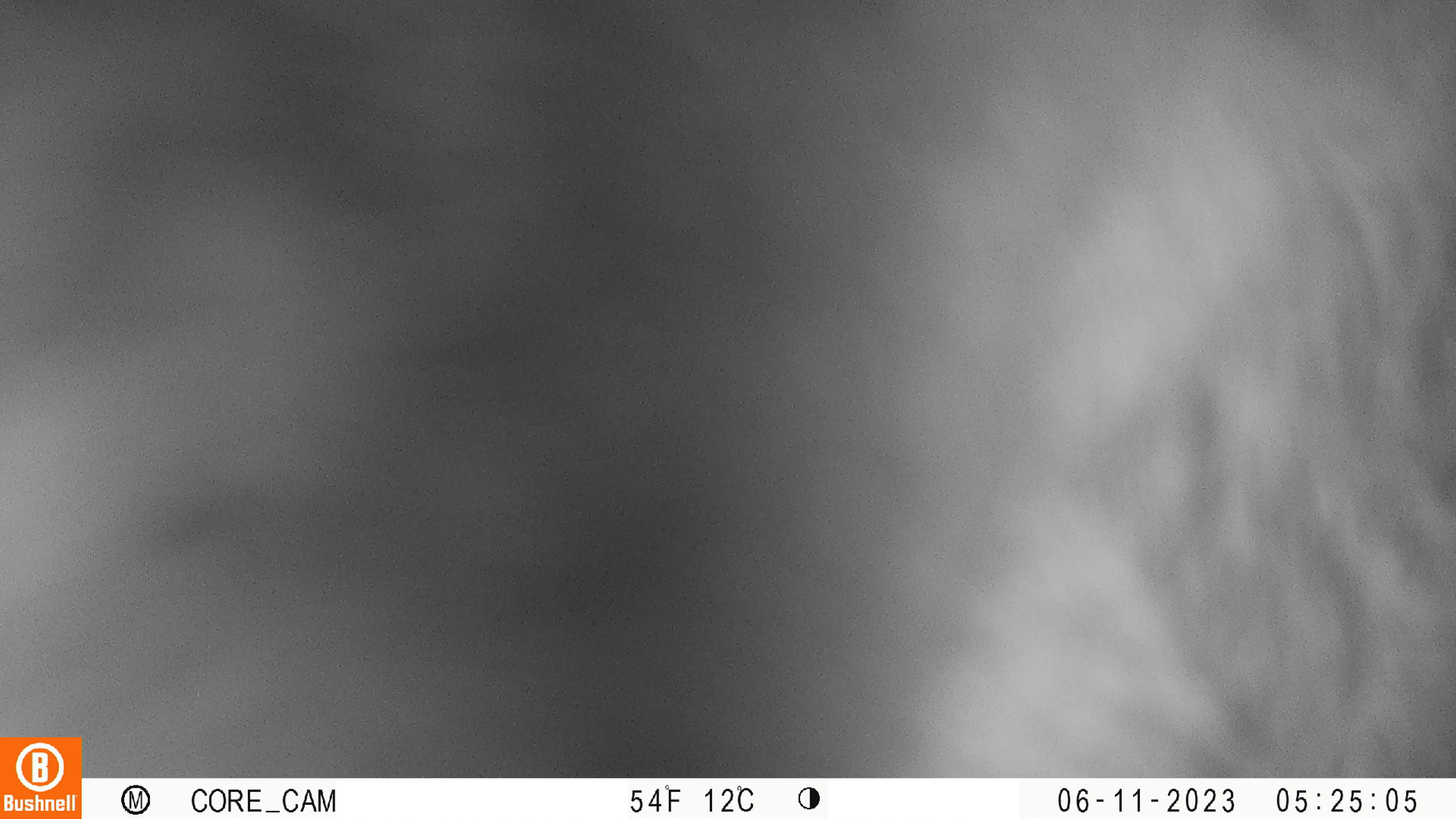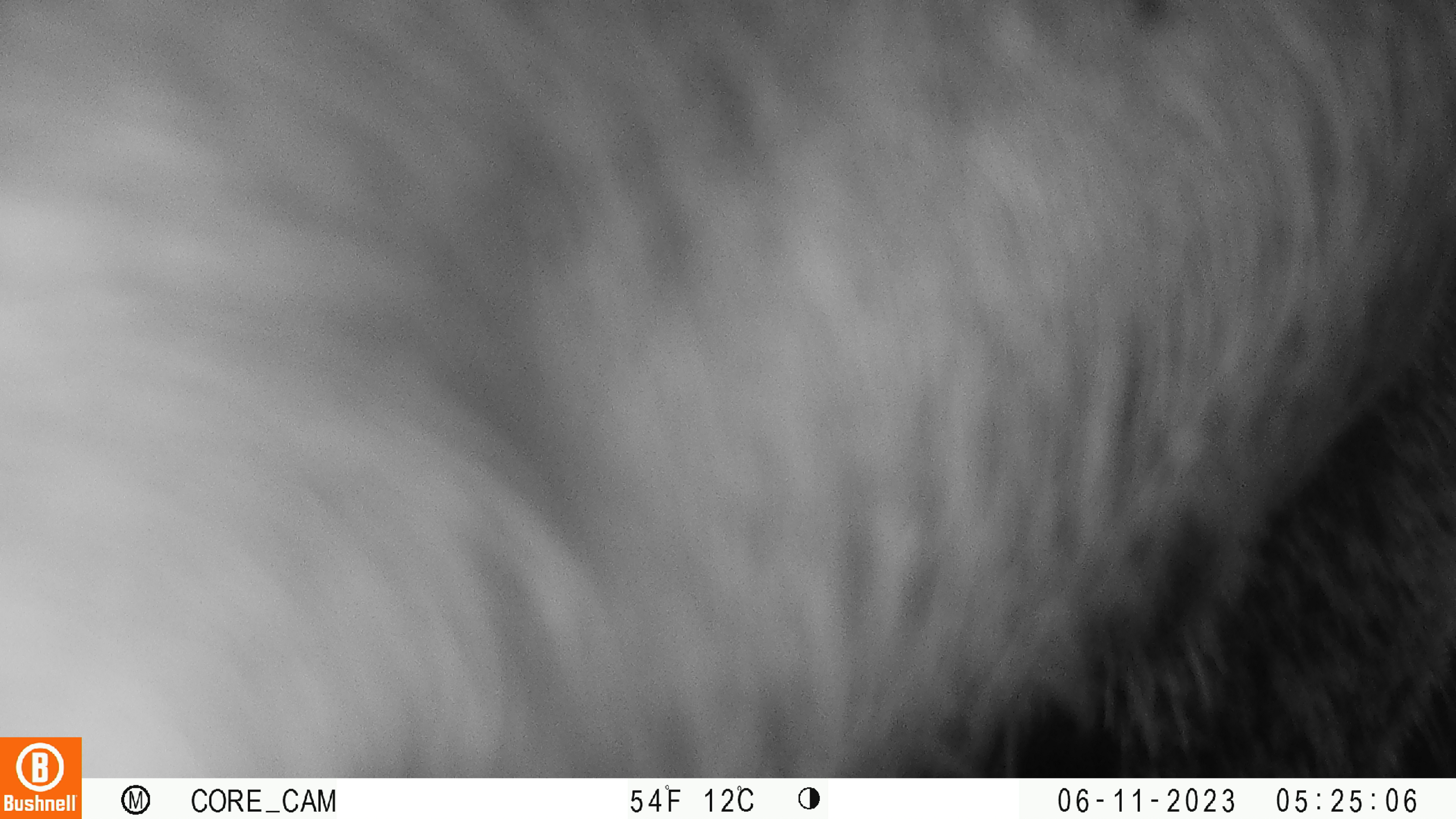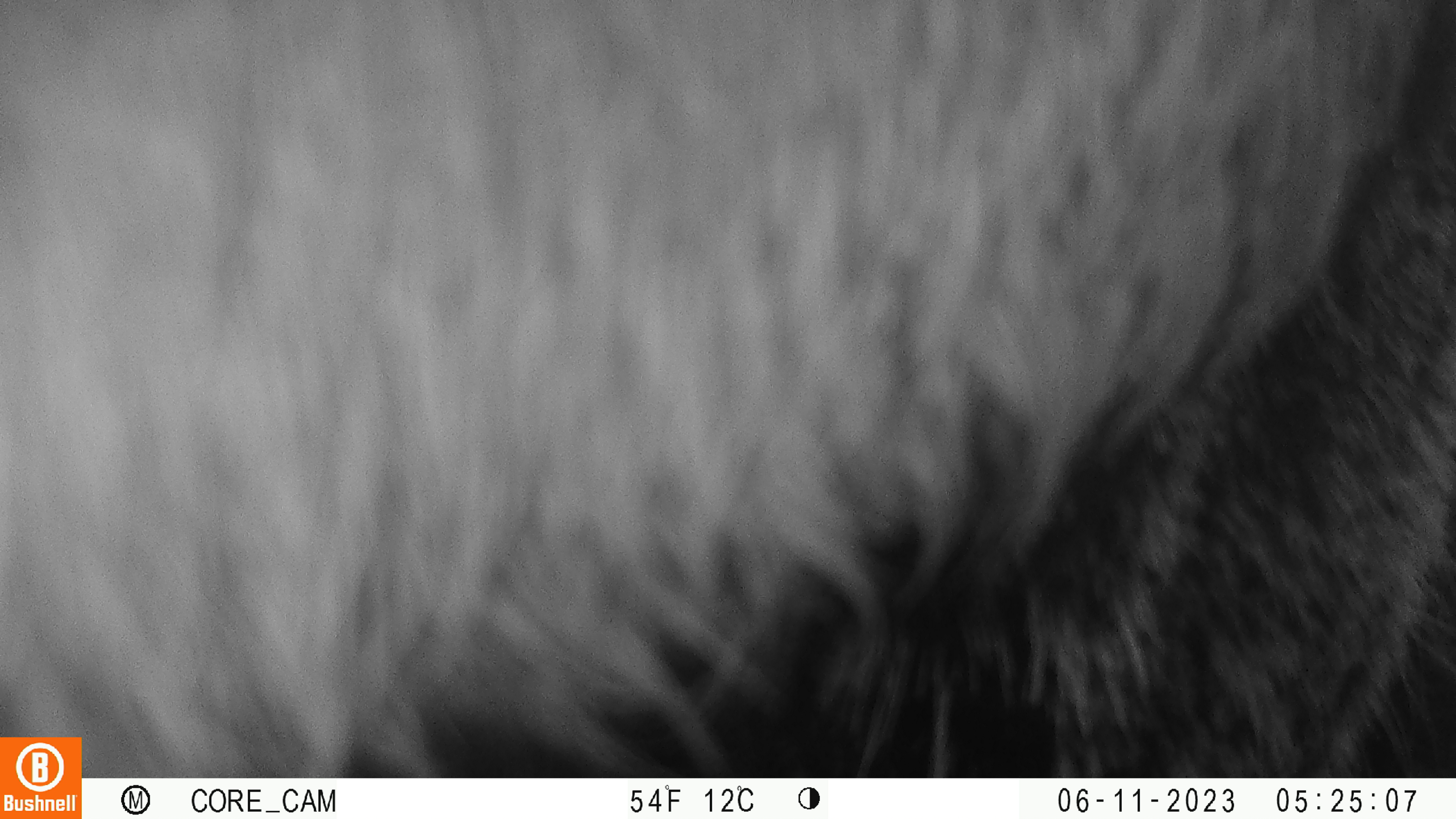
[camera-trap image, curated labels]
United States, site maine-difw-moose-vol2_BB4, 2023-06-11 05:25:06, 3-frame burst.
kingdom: Animalia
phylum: Chordata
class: Mammalia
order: Artiodactyla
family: Cervidae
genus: Alces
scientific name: Alces alces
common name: moose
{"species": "moose (Alces alces)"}